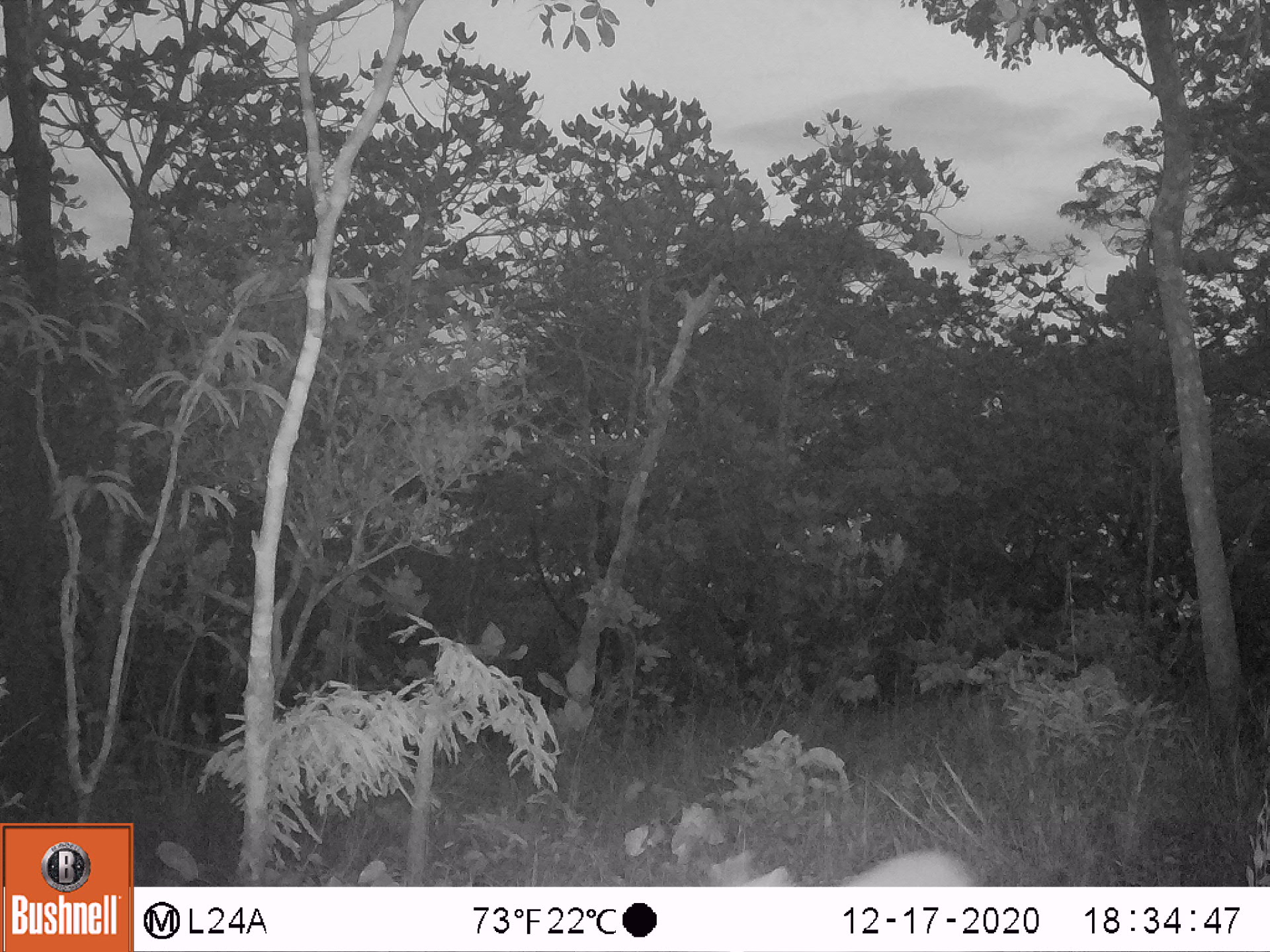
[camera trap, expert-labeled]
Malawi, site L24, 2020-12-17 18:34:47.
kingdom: Animalia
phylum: Chordata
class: Mammalia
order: Artiodactyla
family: Bovidae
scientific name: Antilopinae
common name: small antelope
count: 1